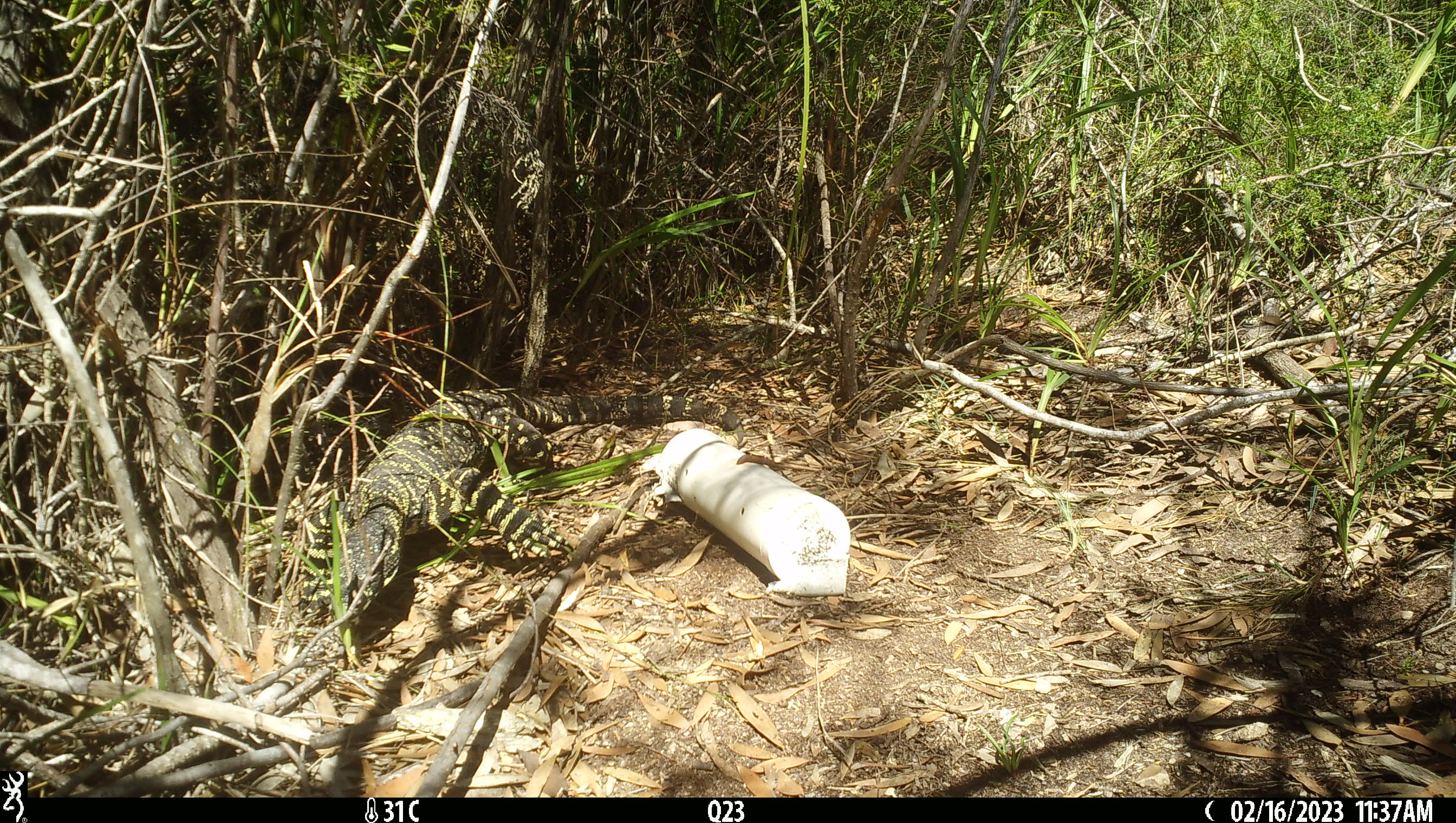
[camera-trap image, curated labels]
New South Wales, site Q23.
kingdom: Animalia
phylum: Chordata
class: Reptilia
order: Squamata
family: Varanidae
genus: Varanus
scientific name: Varanus varius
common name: lace monitor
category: goanna